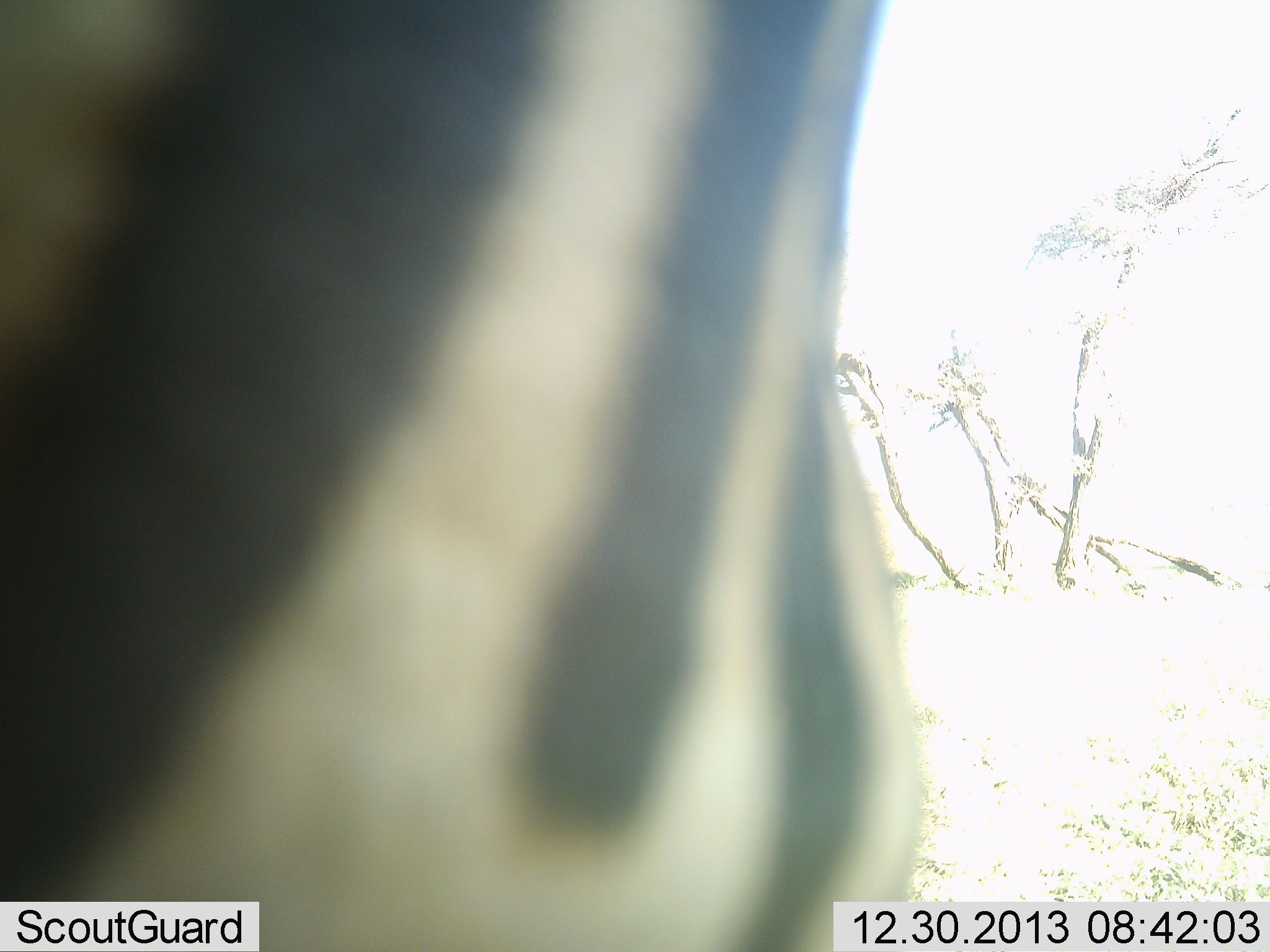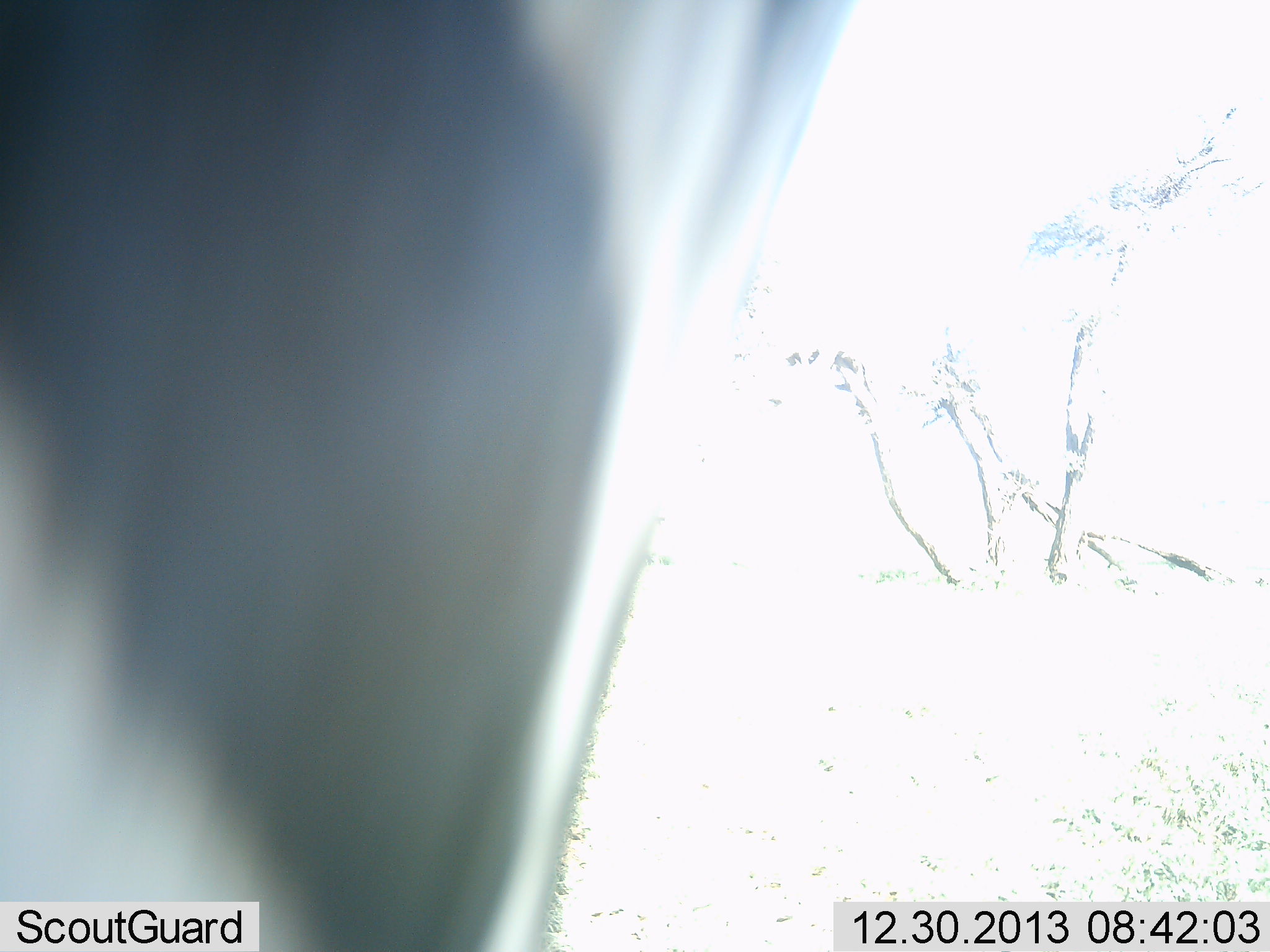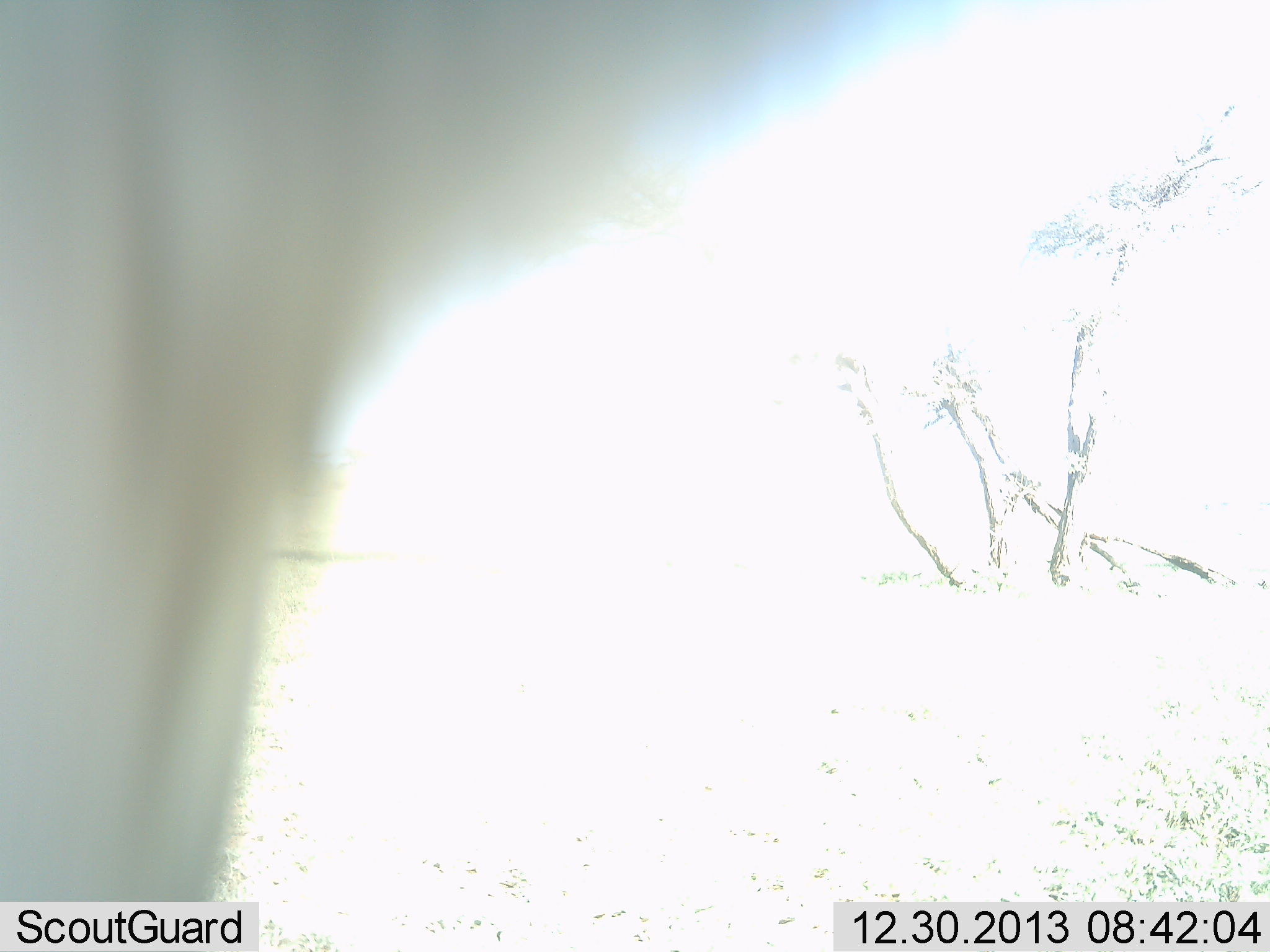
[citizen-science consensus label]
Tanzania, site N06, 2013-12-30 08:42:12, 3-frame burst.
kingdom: Animalia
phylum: Chordata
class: Mammalia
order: Perissodactyla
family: Equidae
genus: Equus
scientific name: Equus quagga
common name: plains zebra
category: zebra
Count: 1.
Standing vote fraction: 47%.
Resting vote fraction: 2%.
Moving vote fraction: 55%.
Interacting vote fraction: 4%.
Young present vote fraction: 0%.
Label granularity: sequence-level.